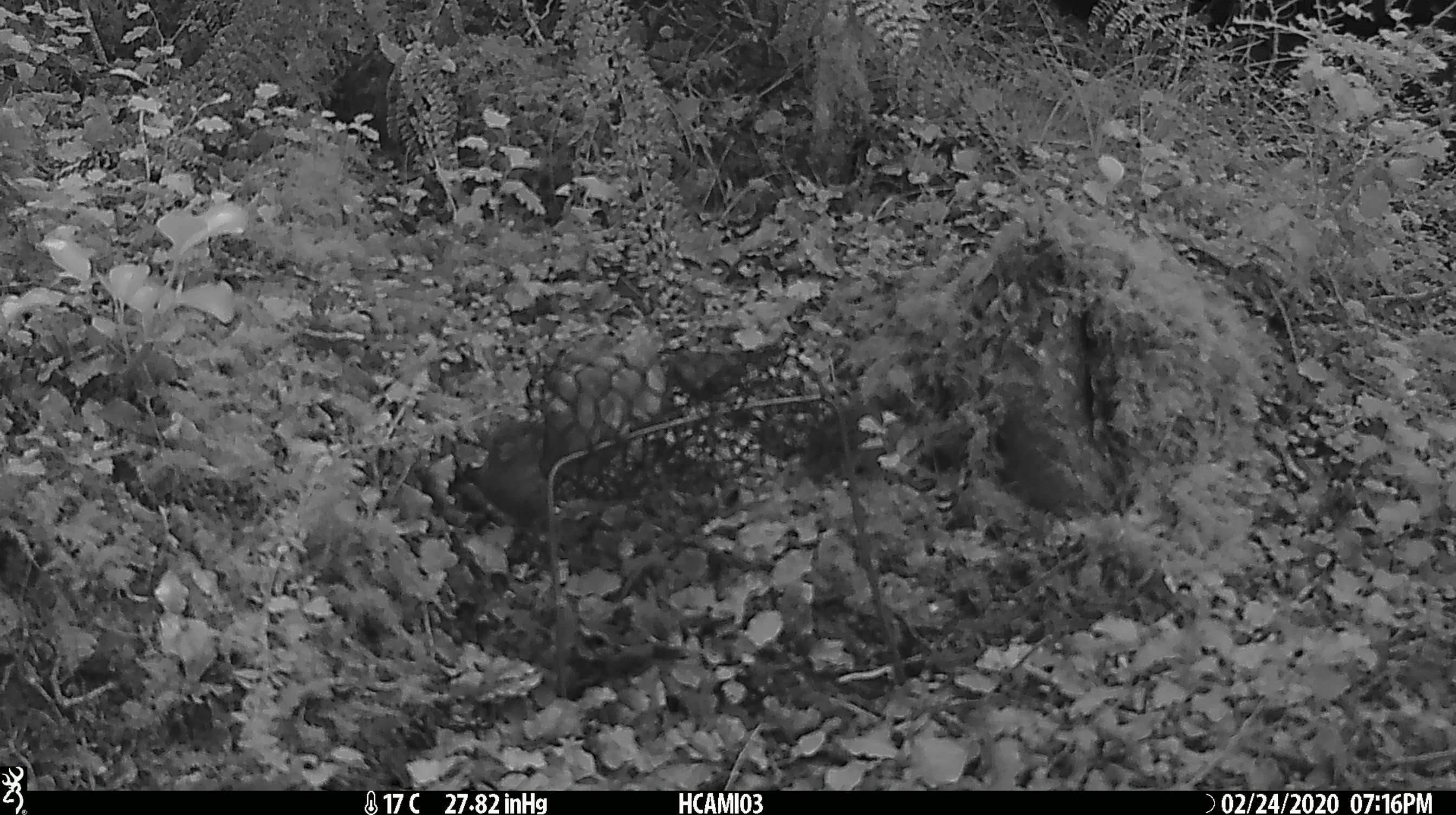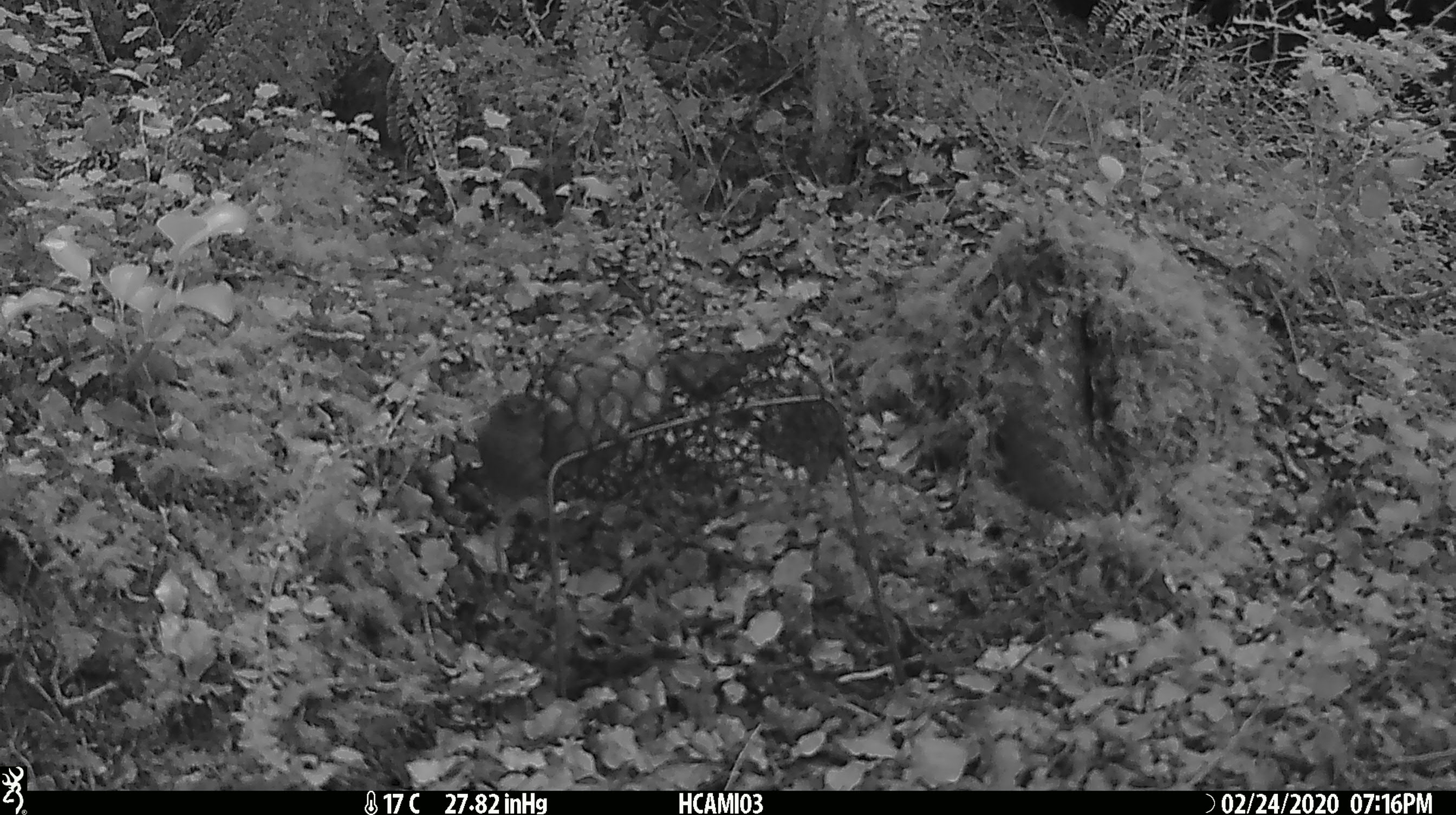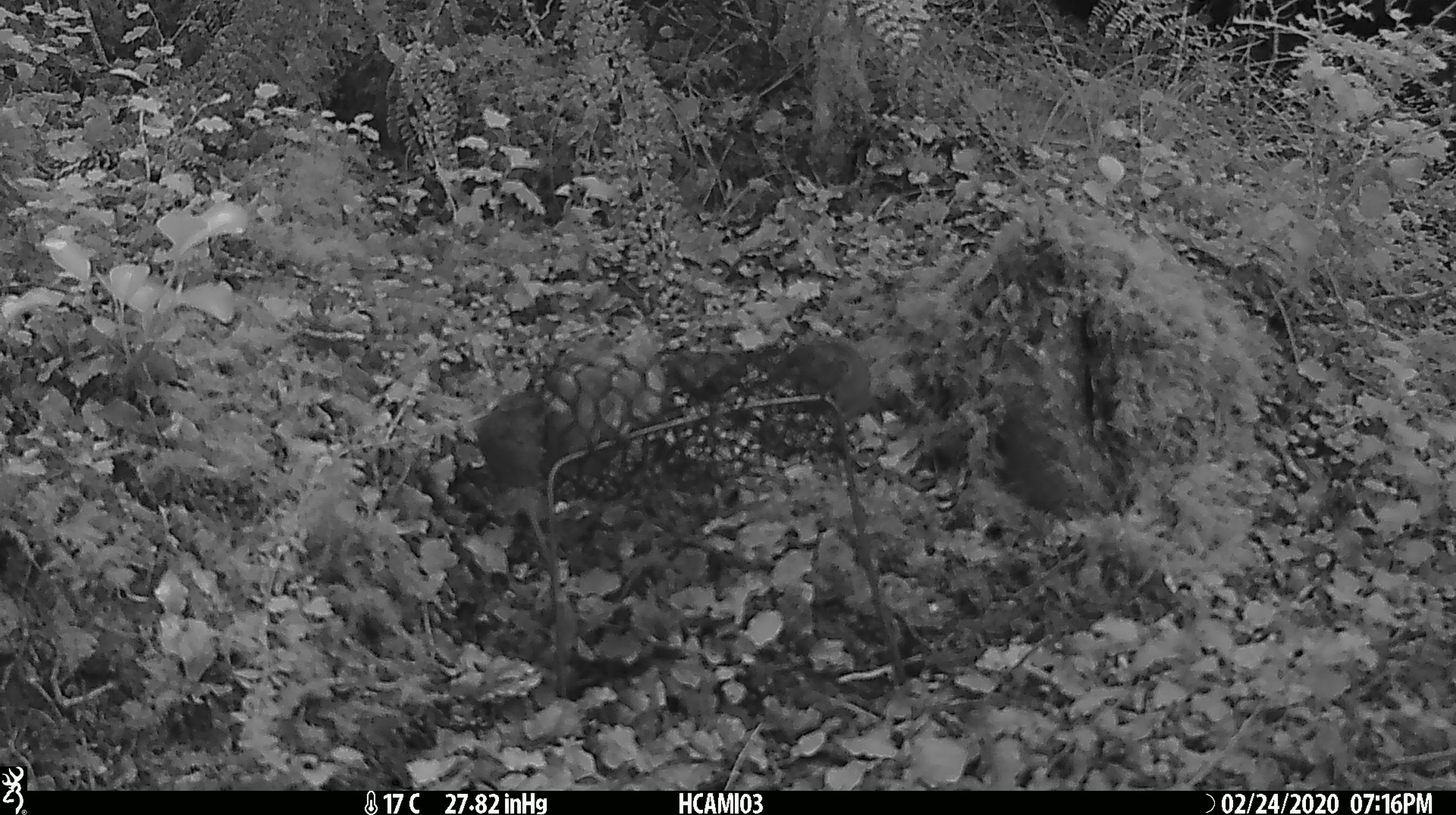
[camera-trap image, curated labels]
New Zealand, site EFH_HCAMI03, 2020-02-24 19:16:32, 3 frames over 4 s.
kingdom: Animalia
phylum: Chordata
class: Mammalia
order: Rodentia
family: Muridae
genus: Mus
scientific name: Mus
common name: mouse